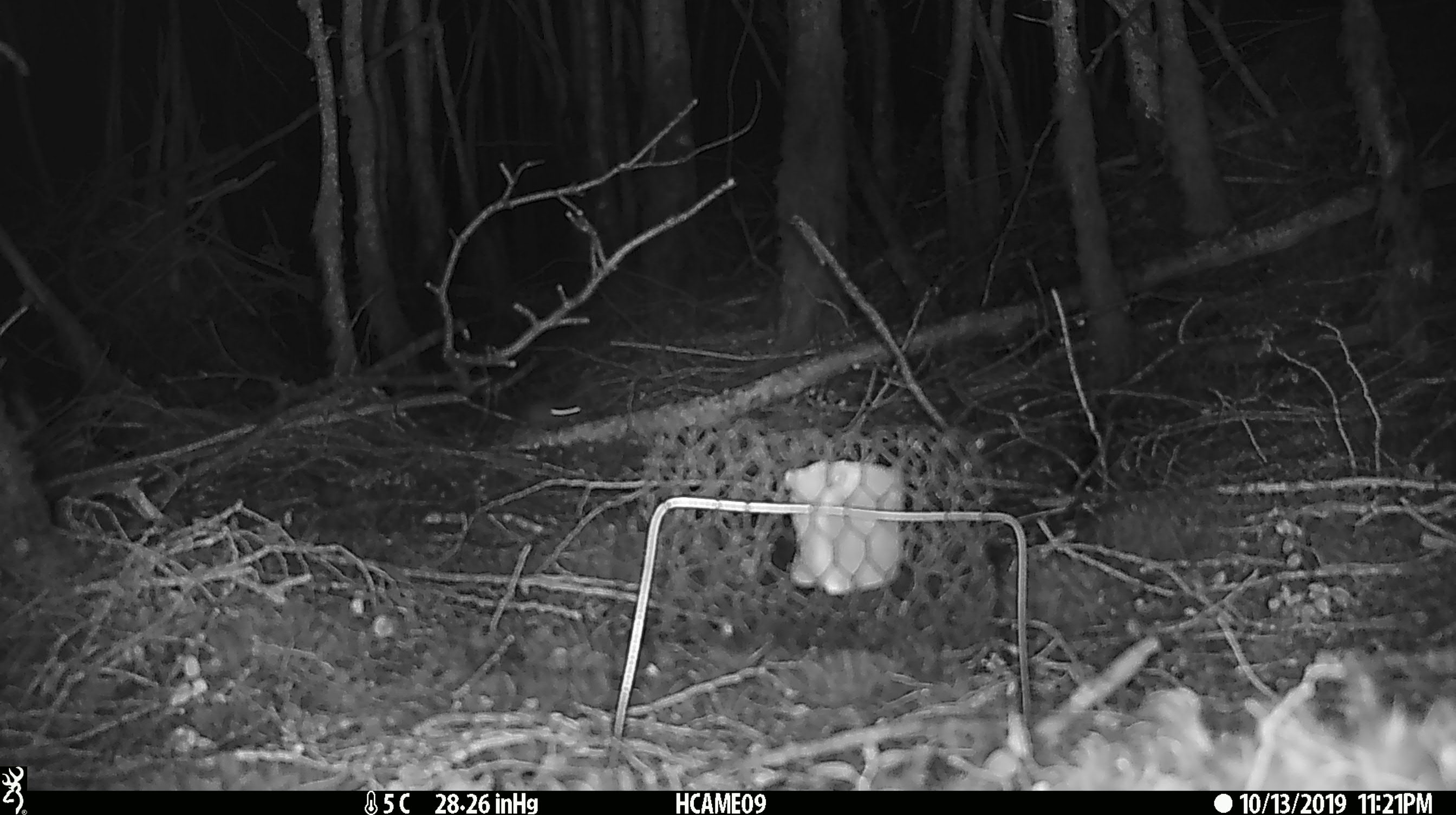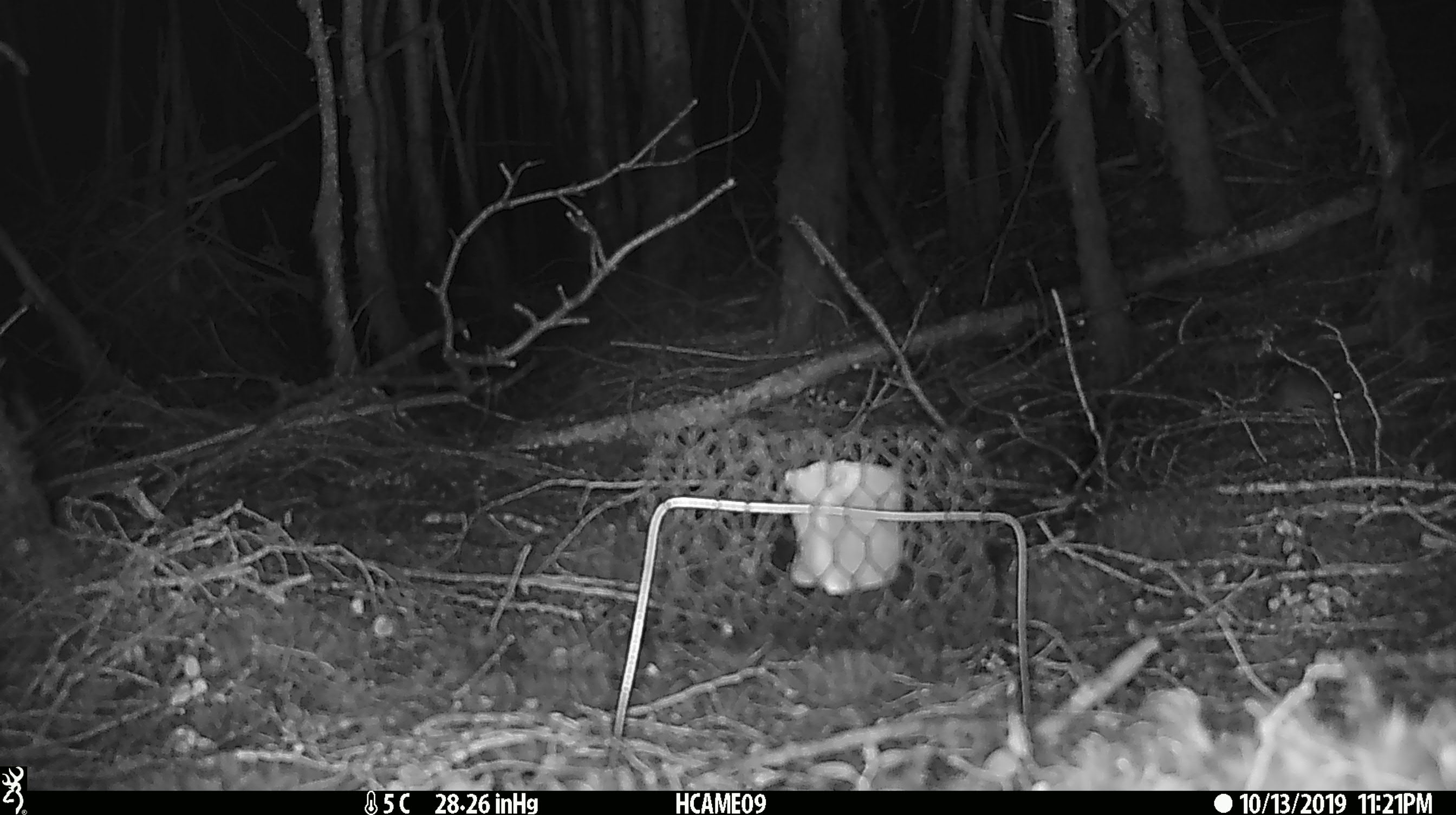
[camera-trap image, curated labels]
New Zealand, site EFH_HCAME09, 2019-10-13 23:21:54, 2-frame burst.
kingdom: Animalia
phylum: Chordata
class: Mammalia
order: Rodentia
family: Muridae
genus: Mus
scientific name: Mus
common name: mouse